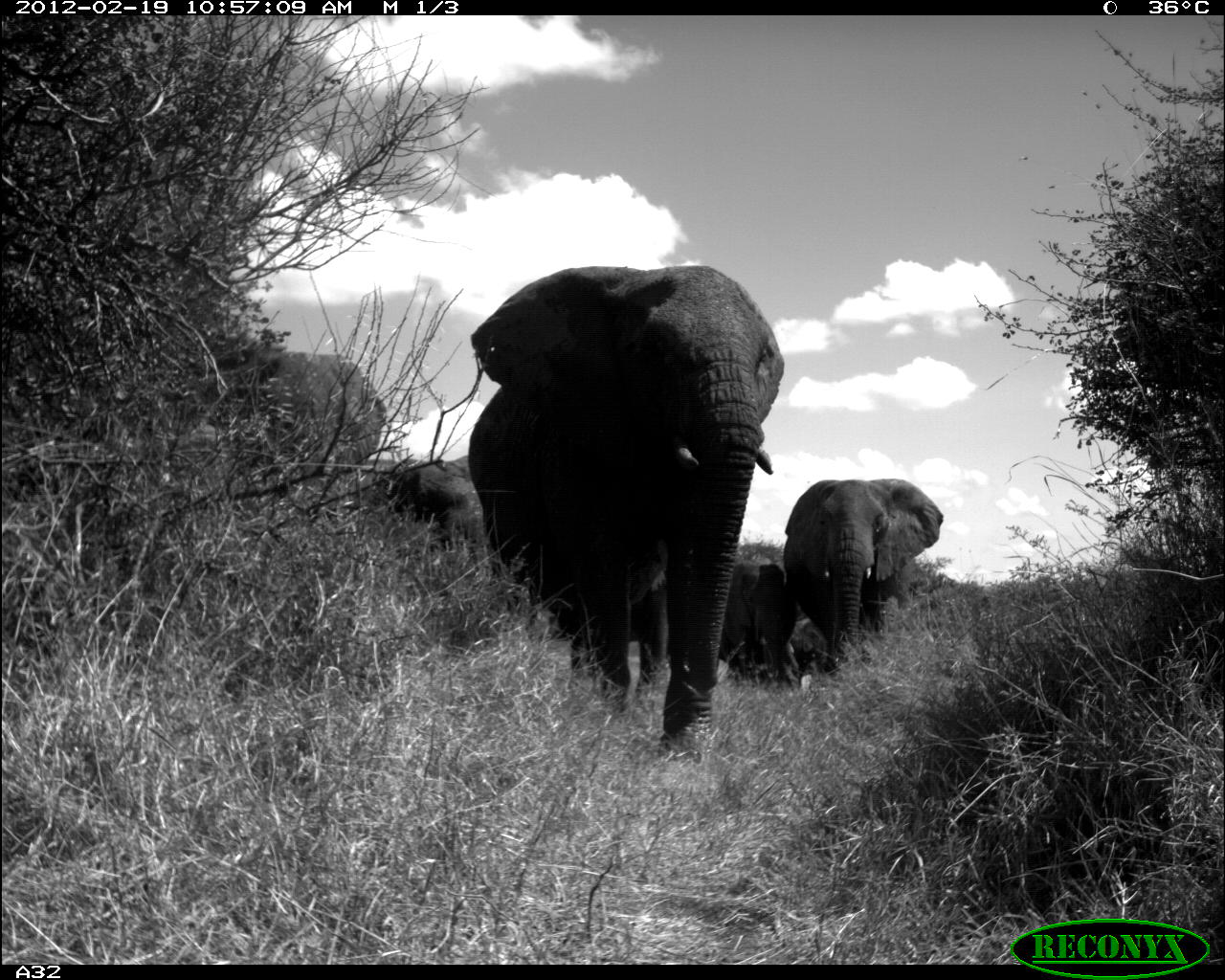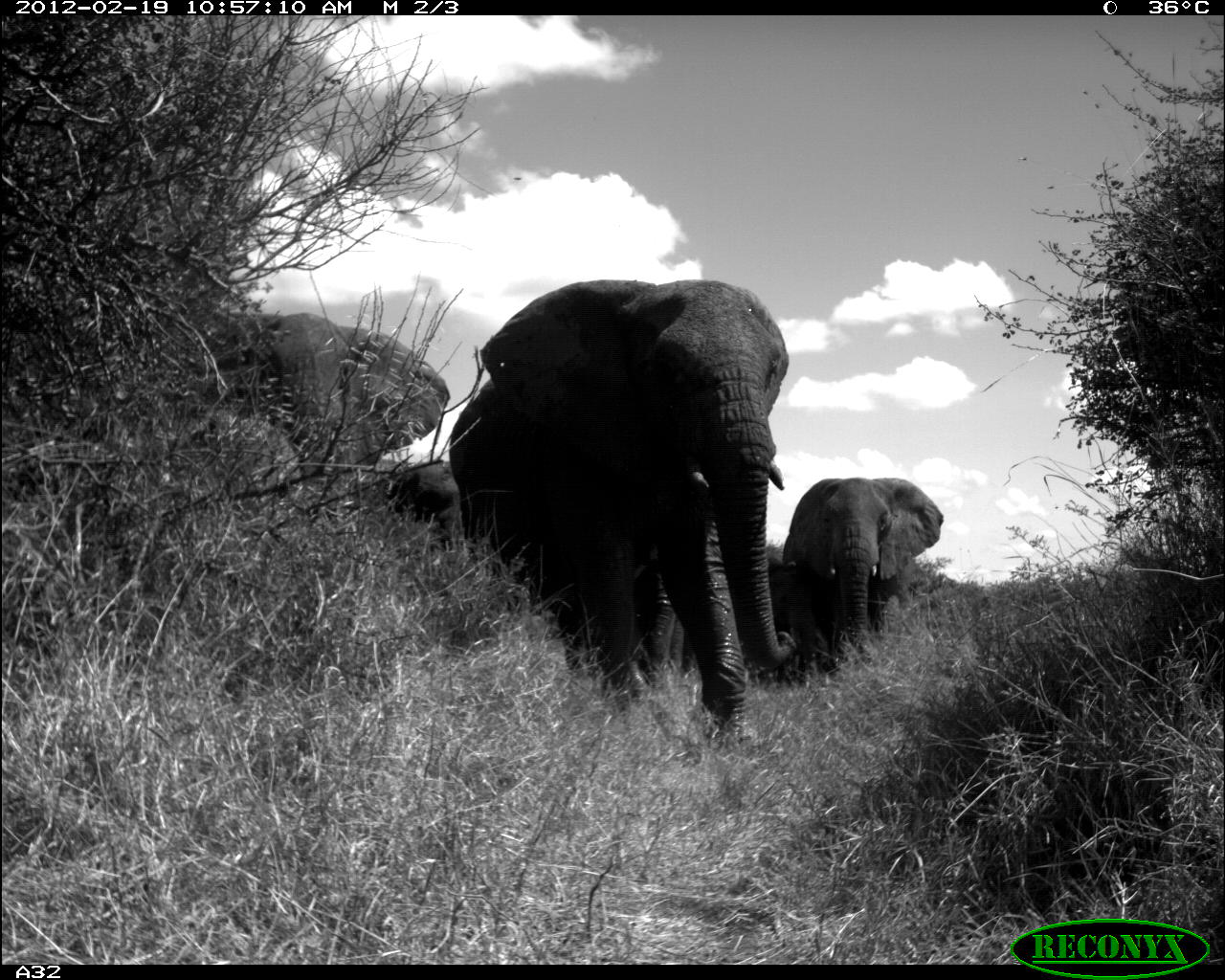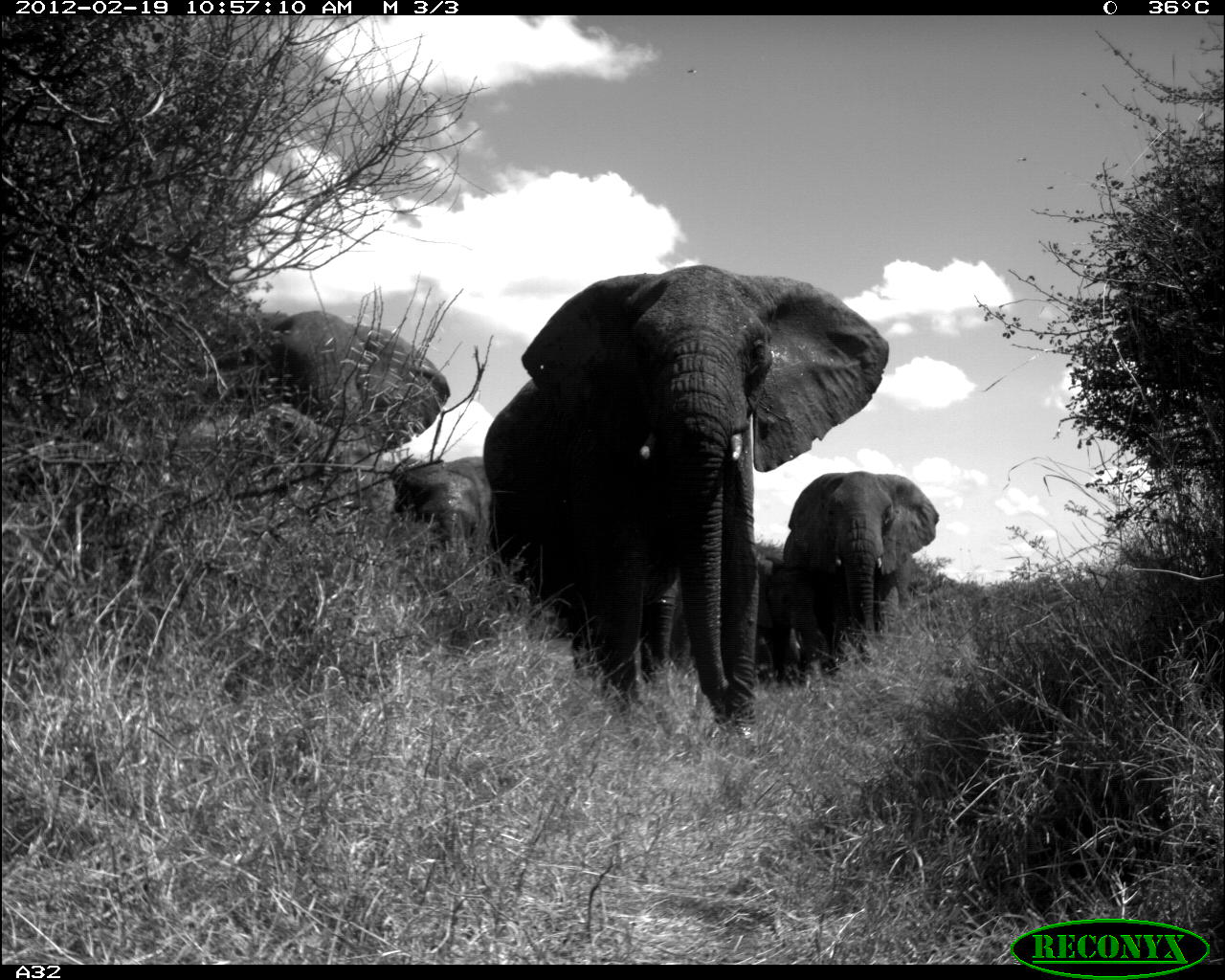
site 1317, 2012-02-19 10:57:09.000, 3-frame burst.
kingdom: Animalia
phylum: Chordata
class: Mammalia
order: Proboscidea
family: Elephantidae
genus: Loxodonta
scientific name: Loxodonta africana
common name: african bush elephant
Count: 5.